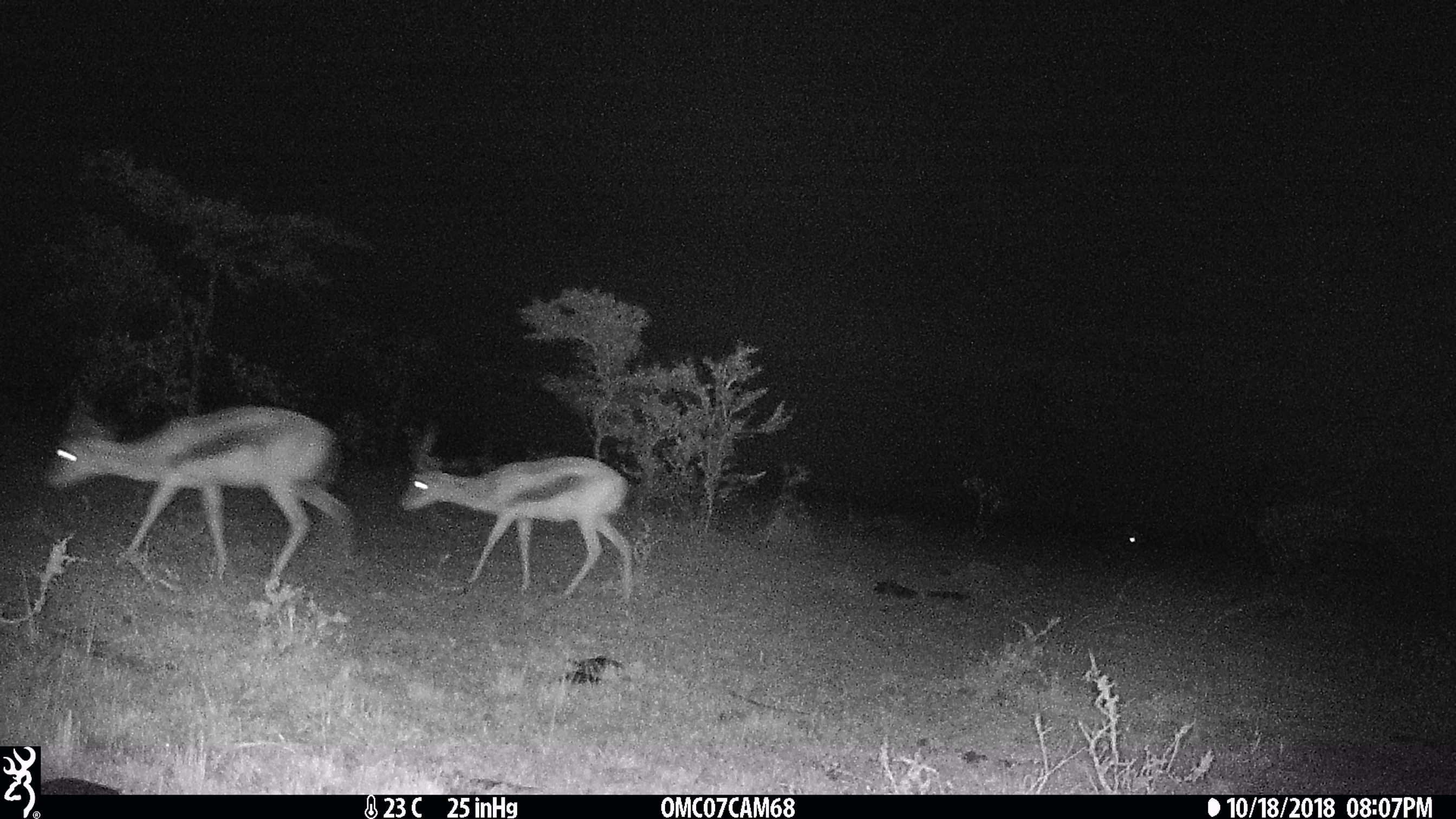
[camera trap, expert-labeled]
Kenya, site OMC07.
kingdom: Animalia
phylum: Chordata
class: Mammalia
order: Artiodactyla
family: Bovidae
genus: Eudorcas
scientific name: Eudorcas thomsonii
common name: thomon's gazelle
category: gazelle thomsons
Gazelle thomsons (thomon's gazelle) (Eudorcas thomsonii).